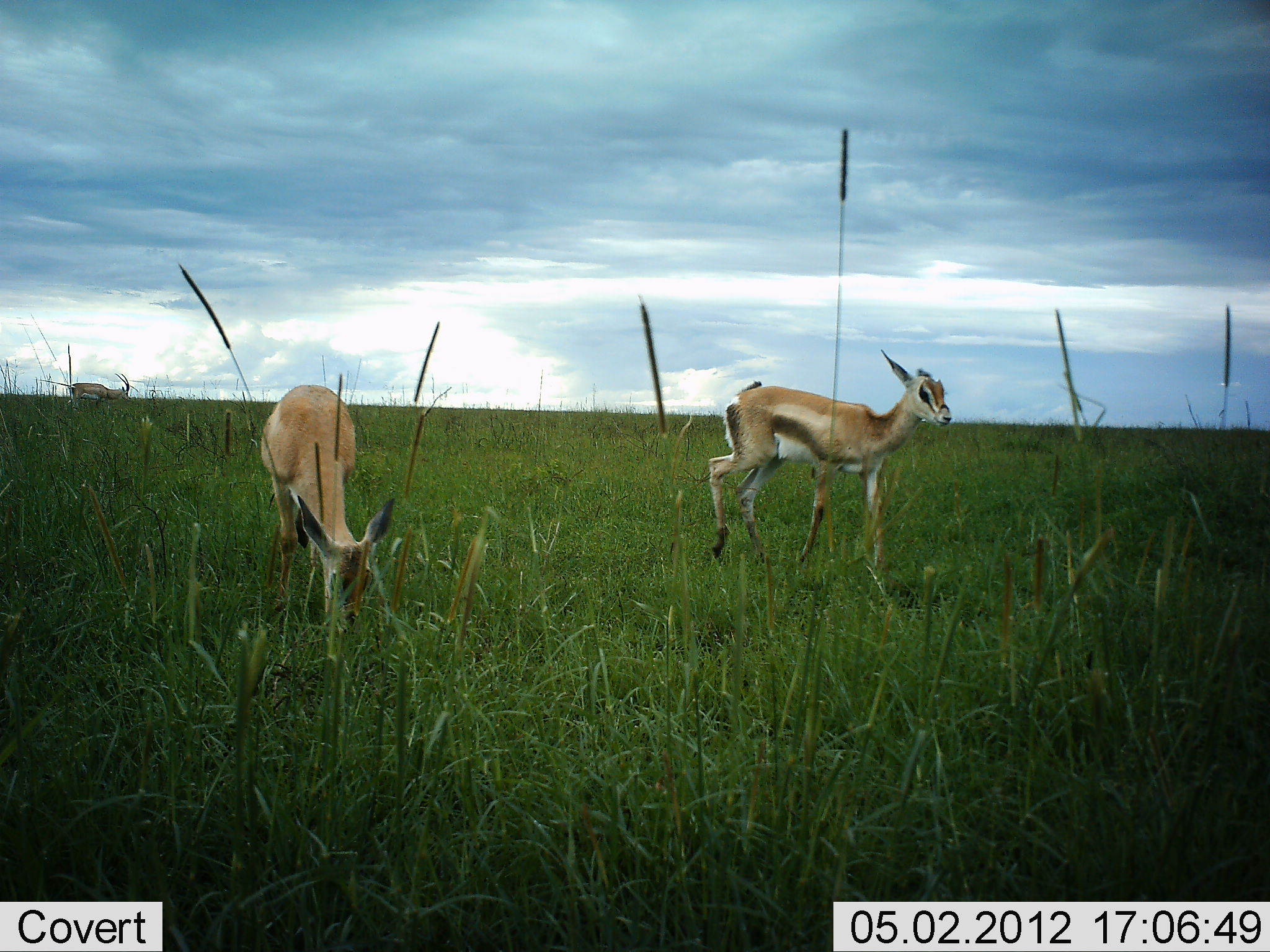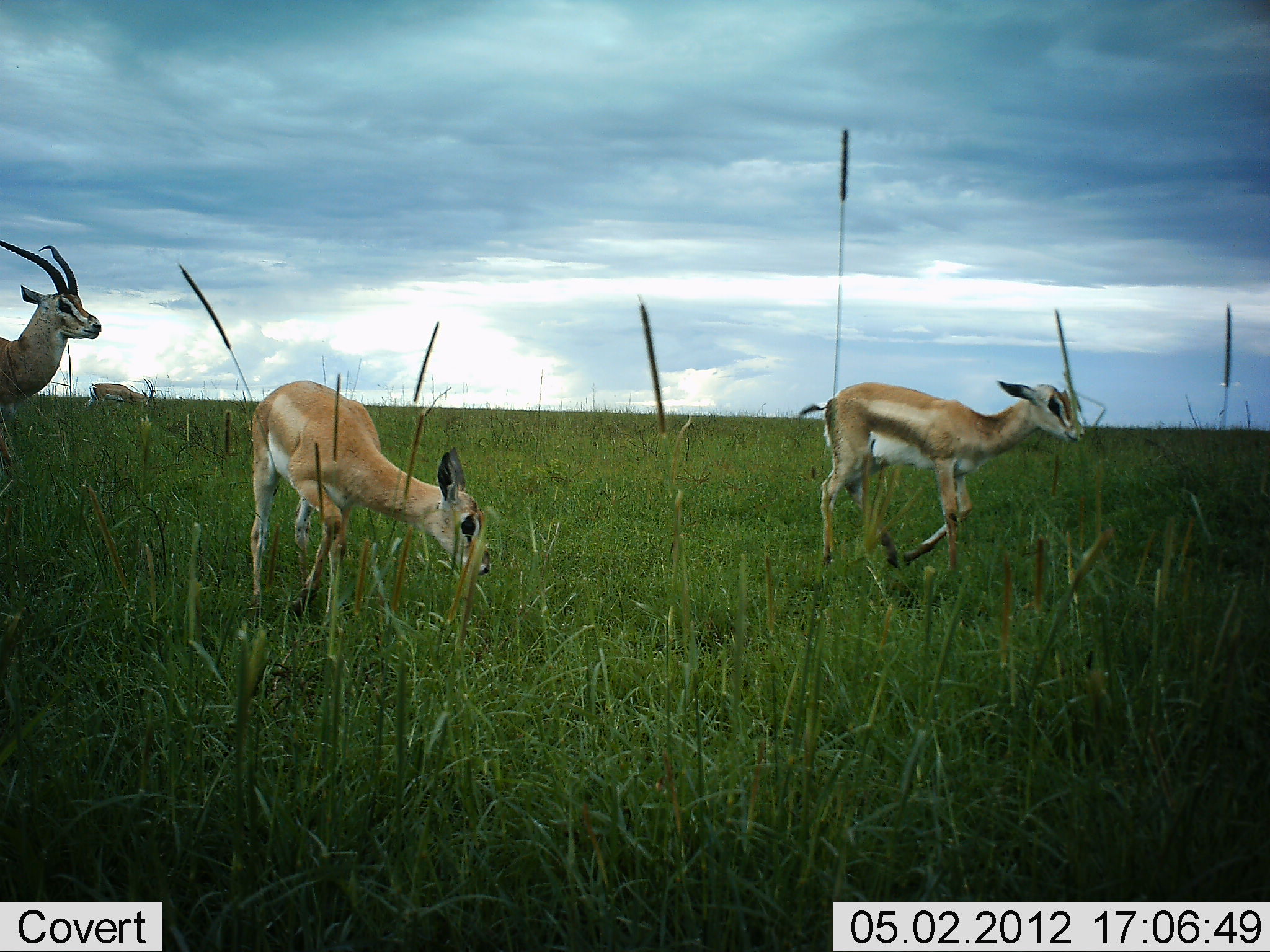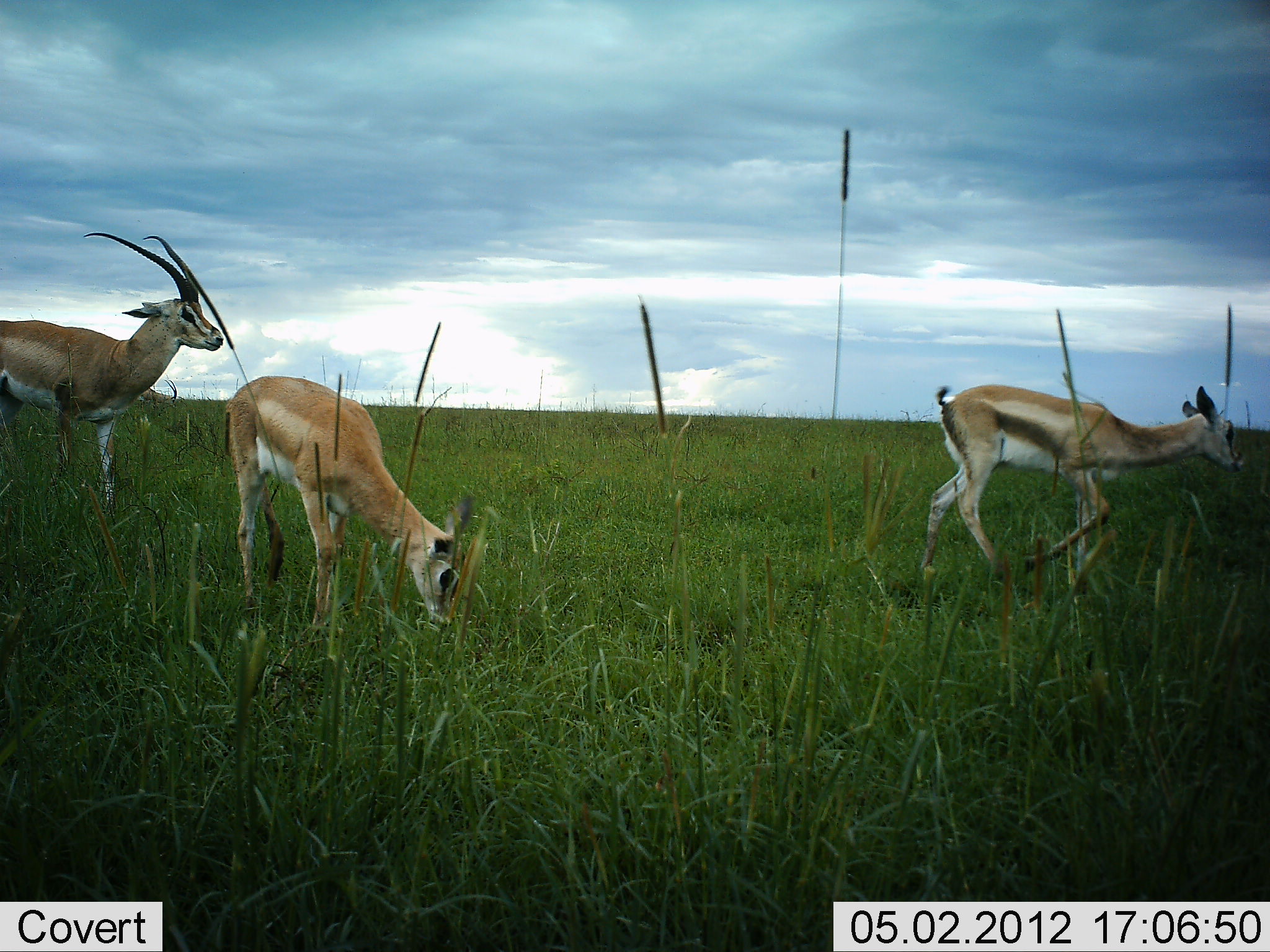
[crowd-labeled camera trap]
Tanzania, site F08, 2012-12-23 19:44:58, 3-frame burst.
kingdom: Animalia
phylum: Chordata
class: Mammalia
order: Artiodactyla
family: Bovidae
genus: Nanger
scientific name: Nanger granti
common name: grant's gazelle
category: gazellegrants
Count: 4.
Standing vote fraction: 17%.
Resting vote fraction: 0%.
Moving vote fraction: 96%.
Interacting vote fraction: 4%.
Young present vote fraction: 61%.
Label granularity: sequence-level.